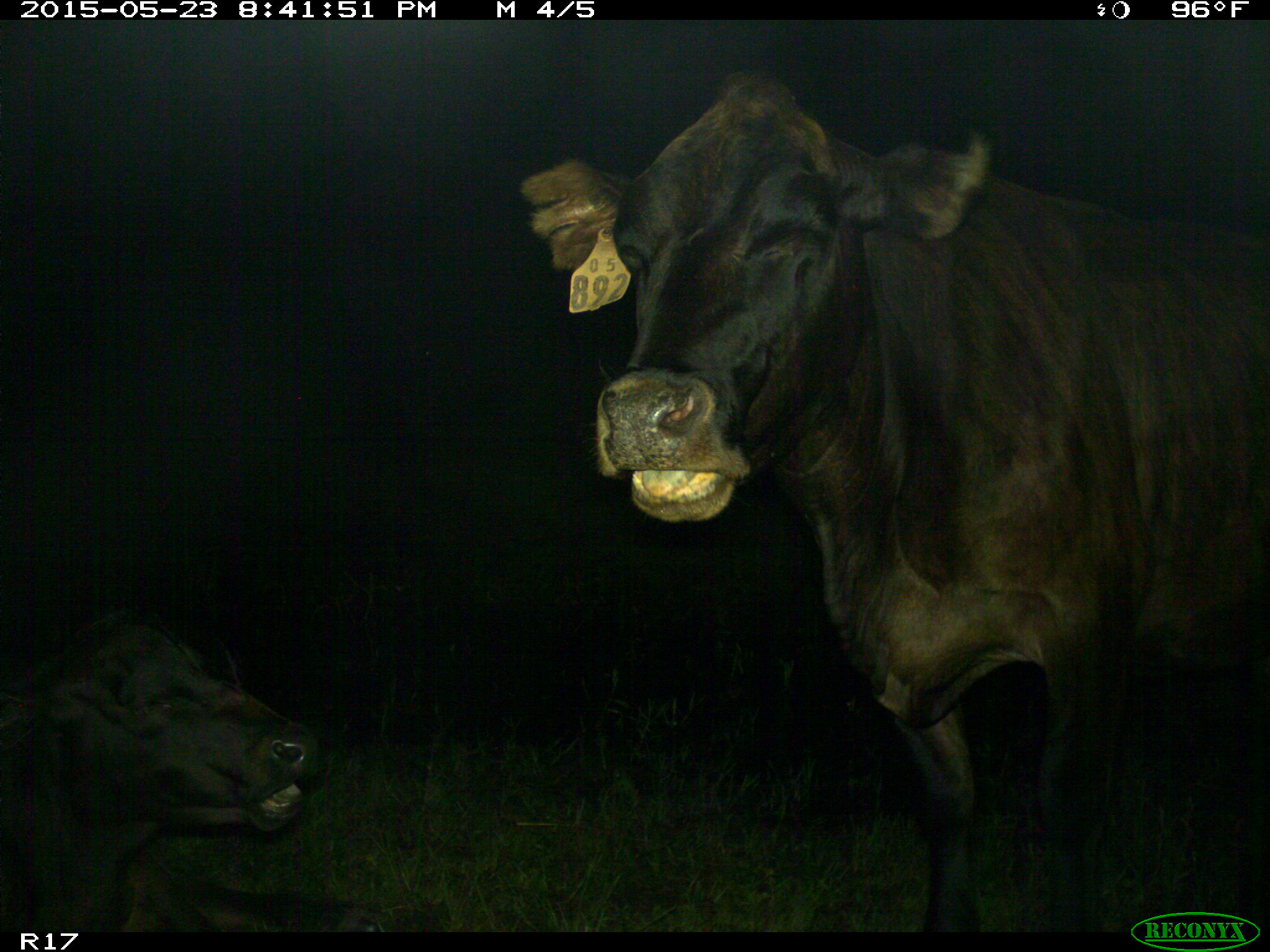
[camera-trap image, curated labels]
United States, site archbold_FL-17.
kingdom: Animalia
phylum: Chordata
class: Mammalia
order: Artiodactyla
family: Bovidae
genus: Bos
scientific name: Bos taurus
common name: domestic cow